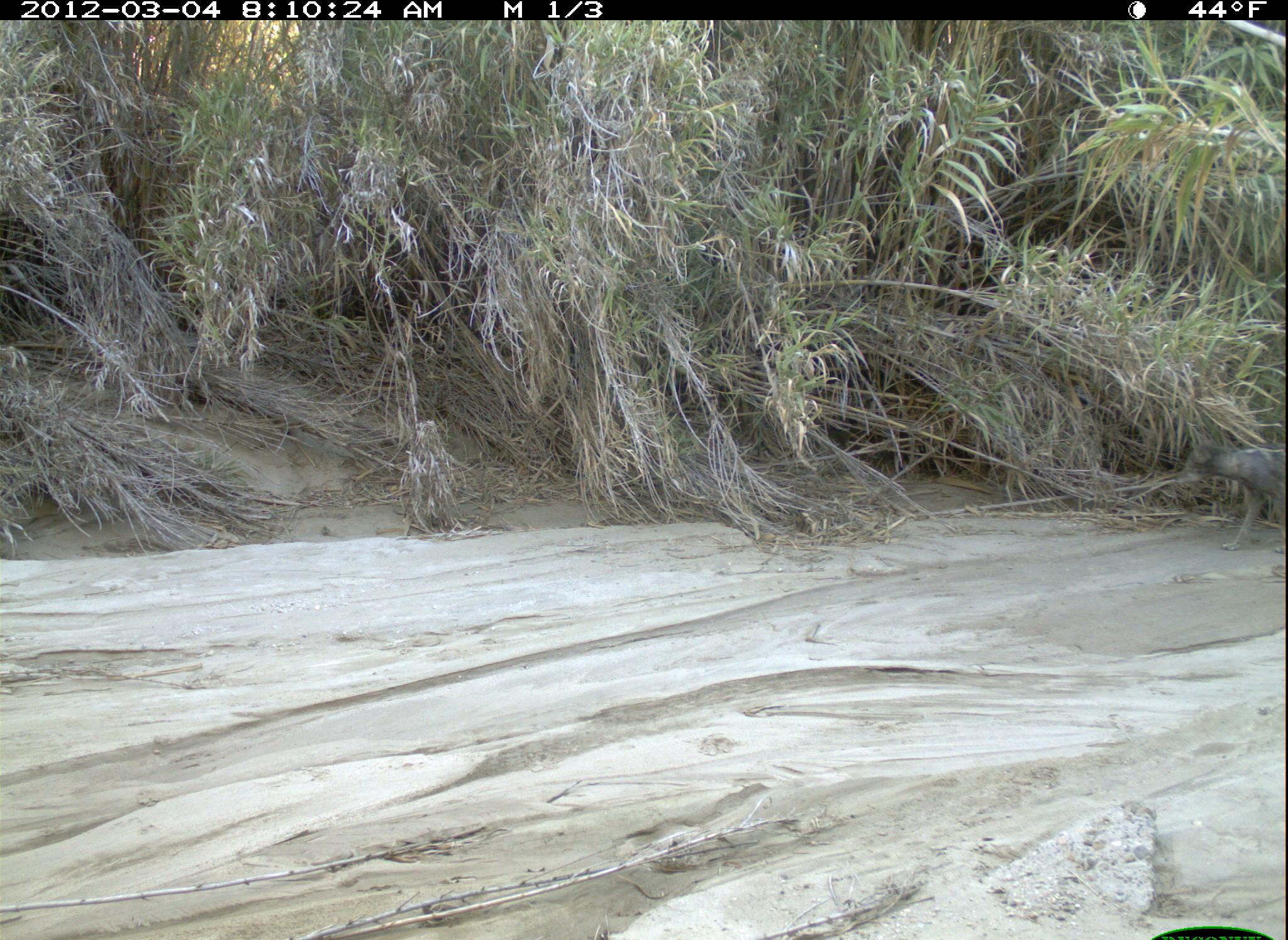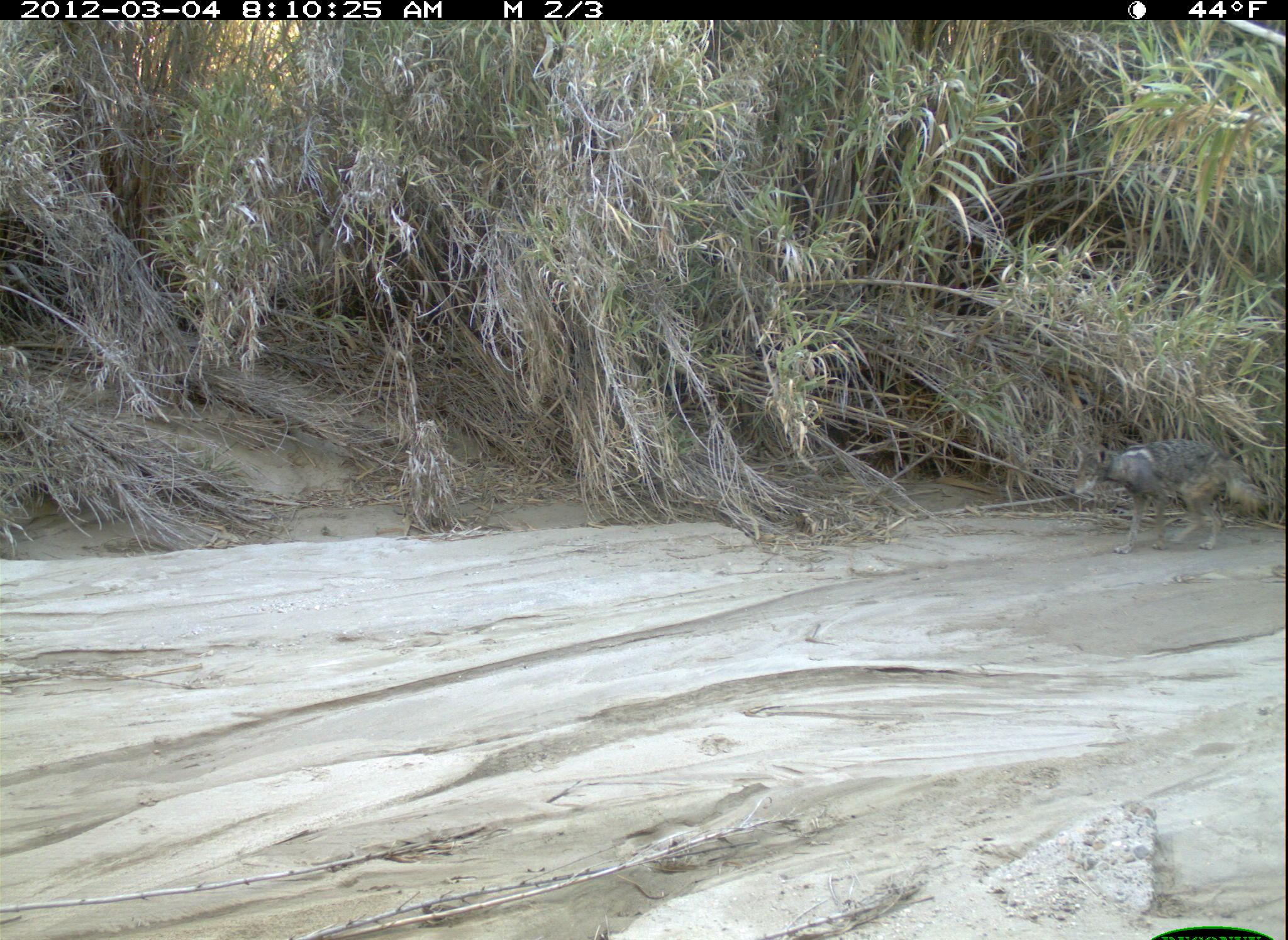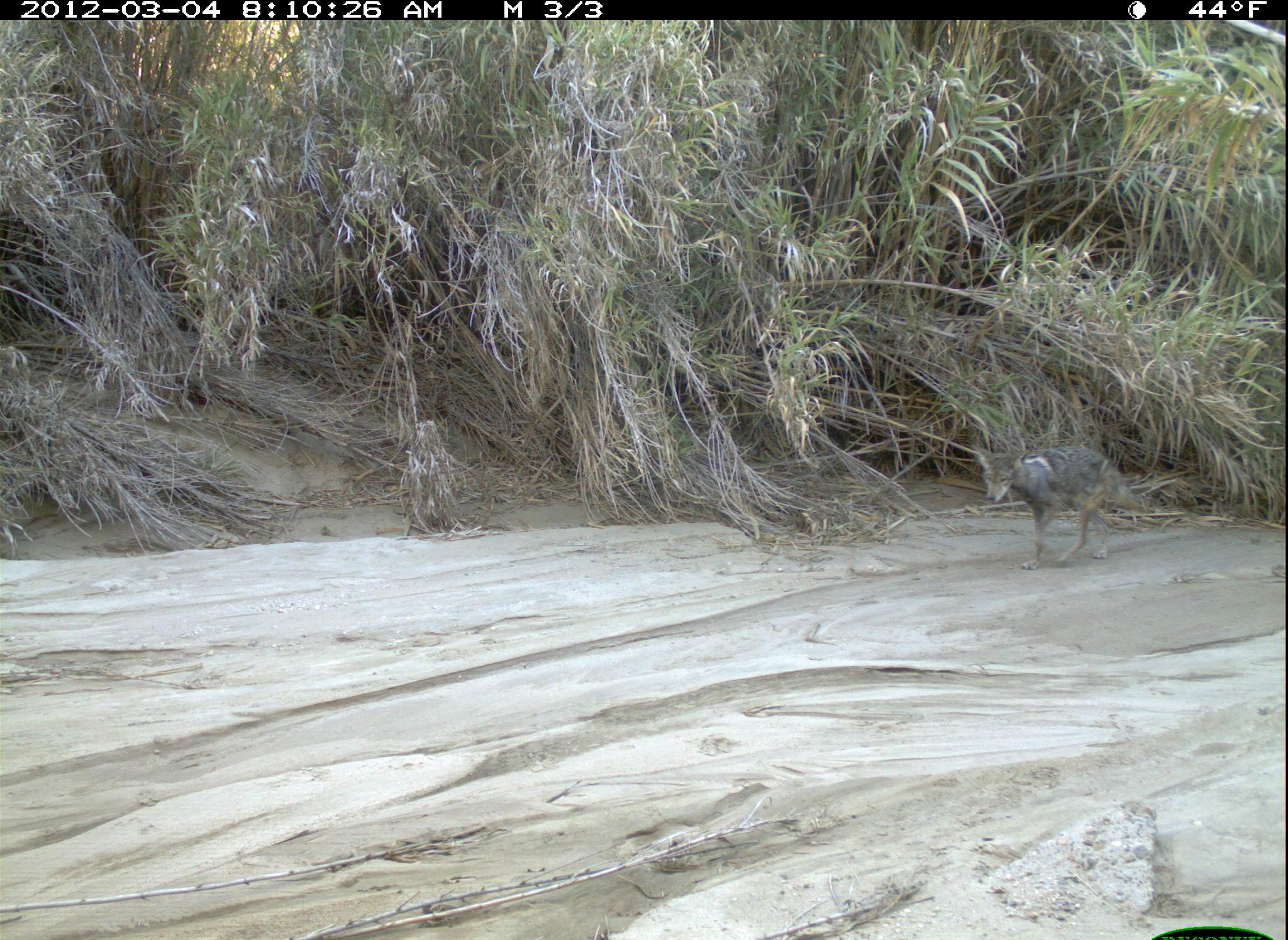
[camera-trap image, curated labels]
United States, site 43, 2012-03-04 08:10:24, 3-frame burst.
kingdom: Animalia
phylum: Chordata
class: Mammalia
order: Carnivora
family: Canidae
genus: Canis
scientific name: Canis latrans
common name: coyote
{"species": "coyote (Canis latrans)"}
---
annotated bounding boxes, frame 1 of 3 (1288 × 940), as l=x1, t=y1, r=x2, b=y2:
coyote: l=1175, t=417, r=1285, b=562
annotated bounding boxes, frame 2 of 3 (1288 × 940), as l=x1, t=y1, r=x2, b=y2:
coyote: l=1069, t=412, r=1278, b=569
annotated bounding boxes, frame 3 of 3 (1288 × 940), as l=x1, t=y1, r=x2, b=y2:
coyote: l=952, t=419, r=1159, b=559